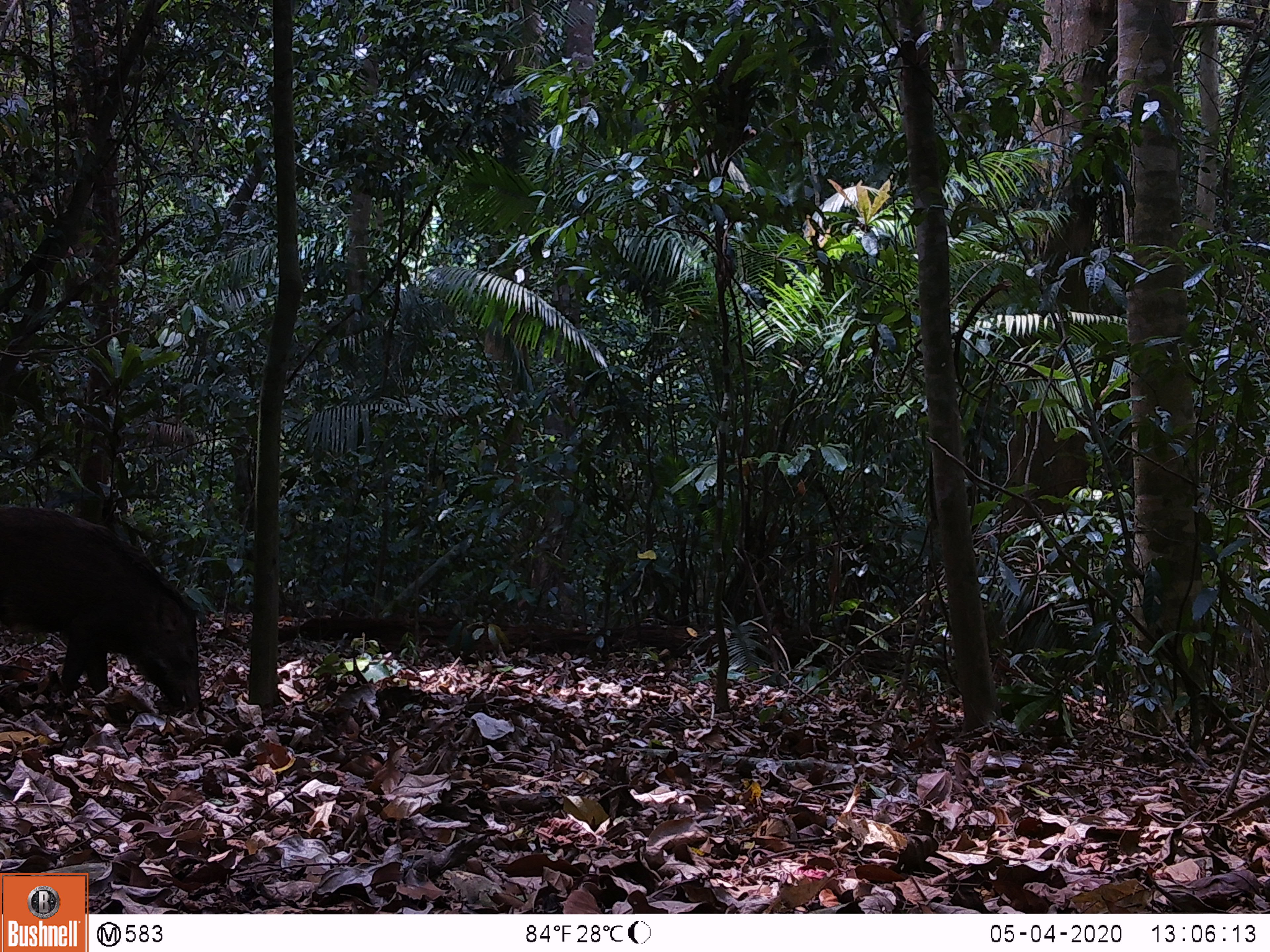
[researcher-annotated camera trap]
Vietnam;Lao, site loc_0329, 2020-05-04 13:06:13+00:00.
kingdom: Animalia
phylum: Chordata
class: Mammalia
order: Artiodactyla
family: Suidae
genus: Sus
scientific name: Sus scrofa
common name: eurasian wild pig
Eurasian wild pig (Sus scrofa). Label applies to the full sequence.